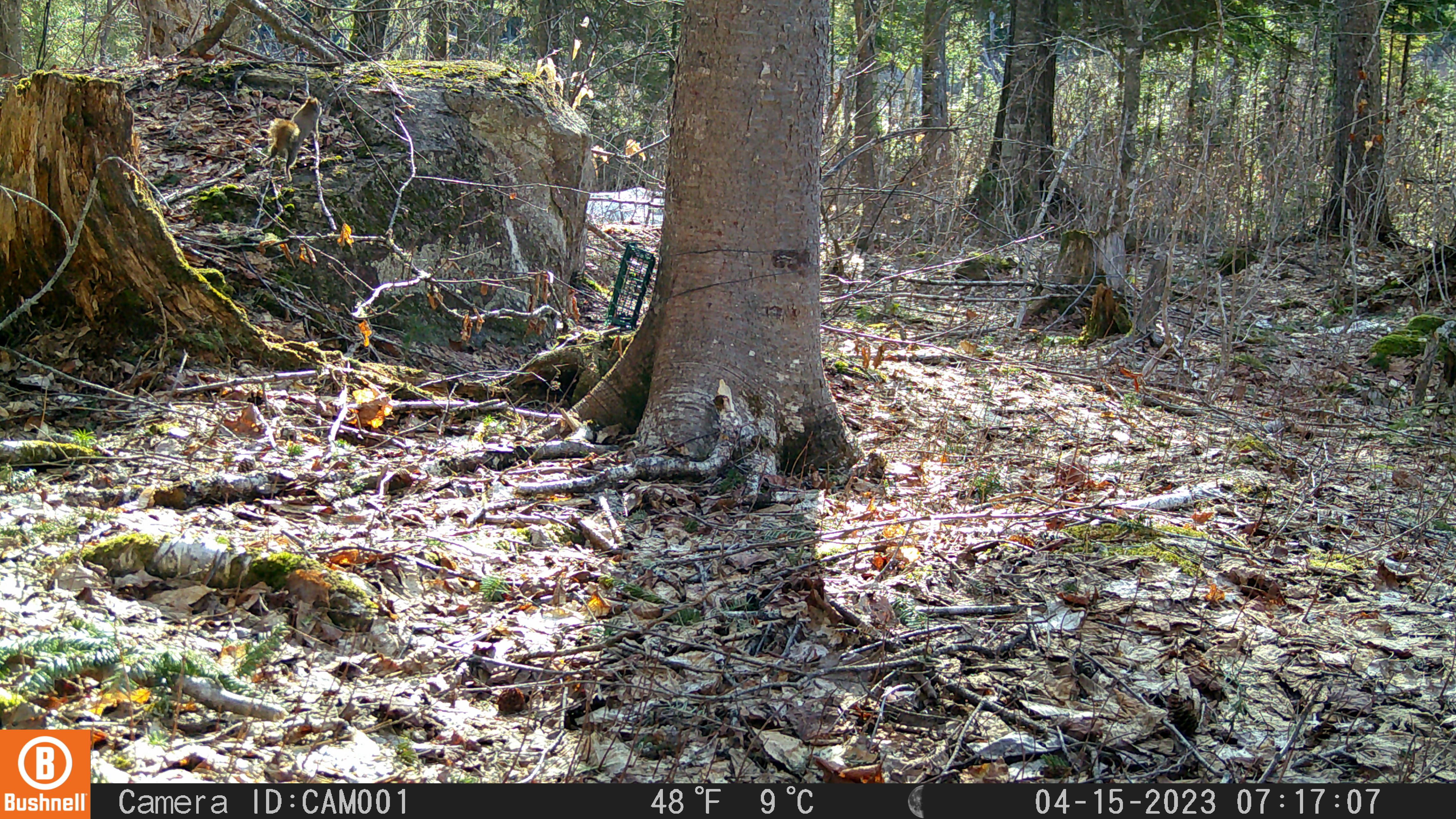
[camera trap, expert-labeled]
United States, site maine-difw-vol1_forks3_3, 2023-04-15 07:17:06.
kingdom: Animalia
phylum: Chordata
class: Mammalia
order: Rodentia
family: Sciuridae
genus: Tamiasciurus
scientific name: Tamiasciurus hudsonicus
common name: red squirrel